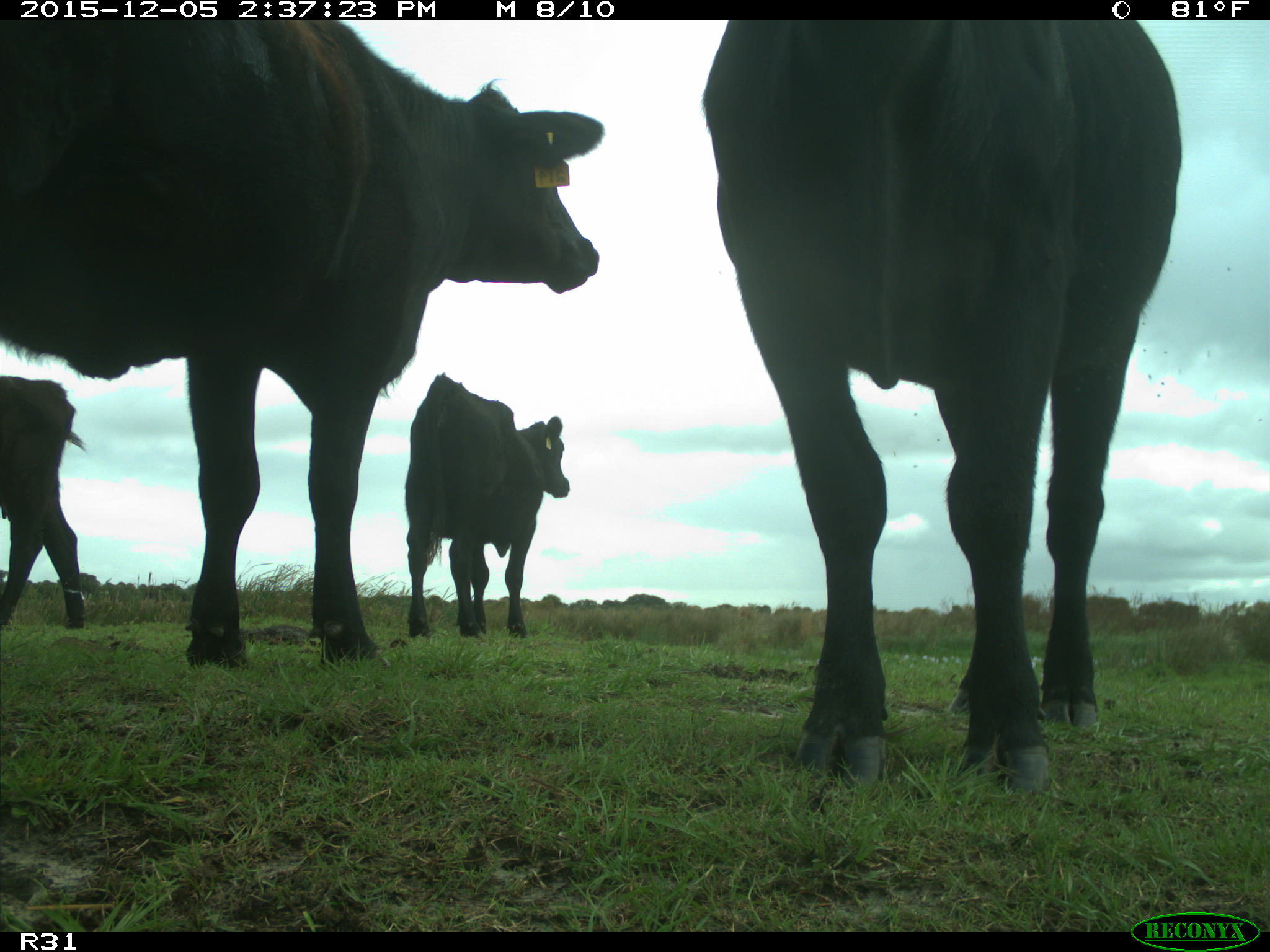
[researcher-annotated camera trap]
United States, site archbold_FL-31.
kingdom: Animalia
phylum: Chordata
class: Mammalia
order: Artiodactyla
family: Bovidae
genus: Bos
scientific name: Bos taurus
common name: domestic cow